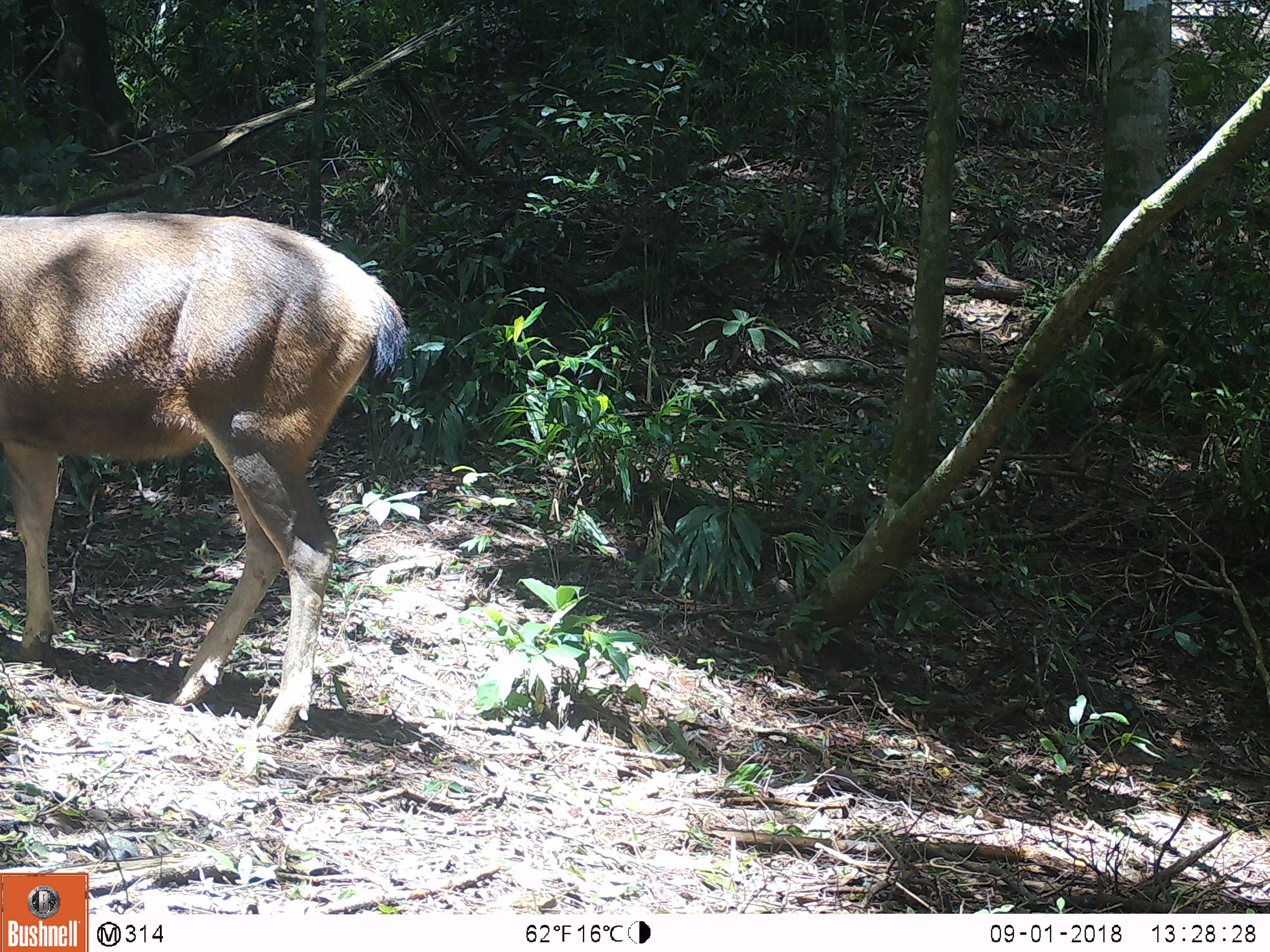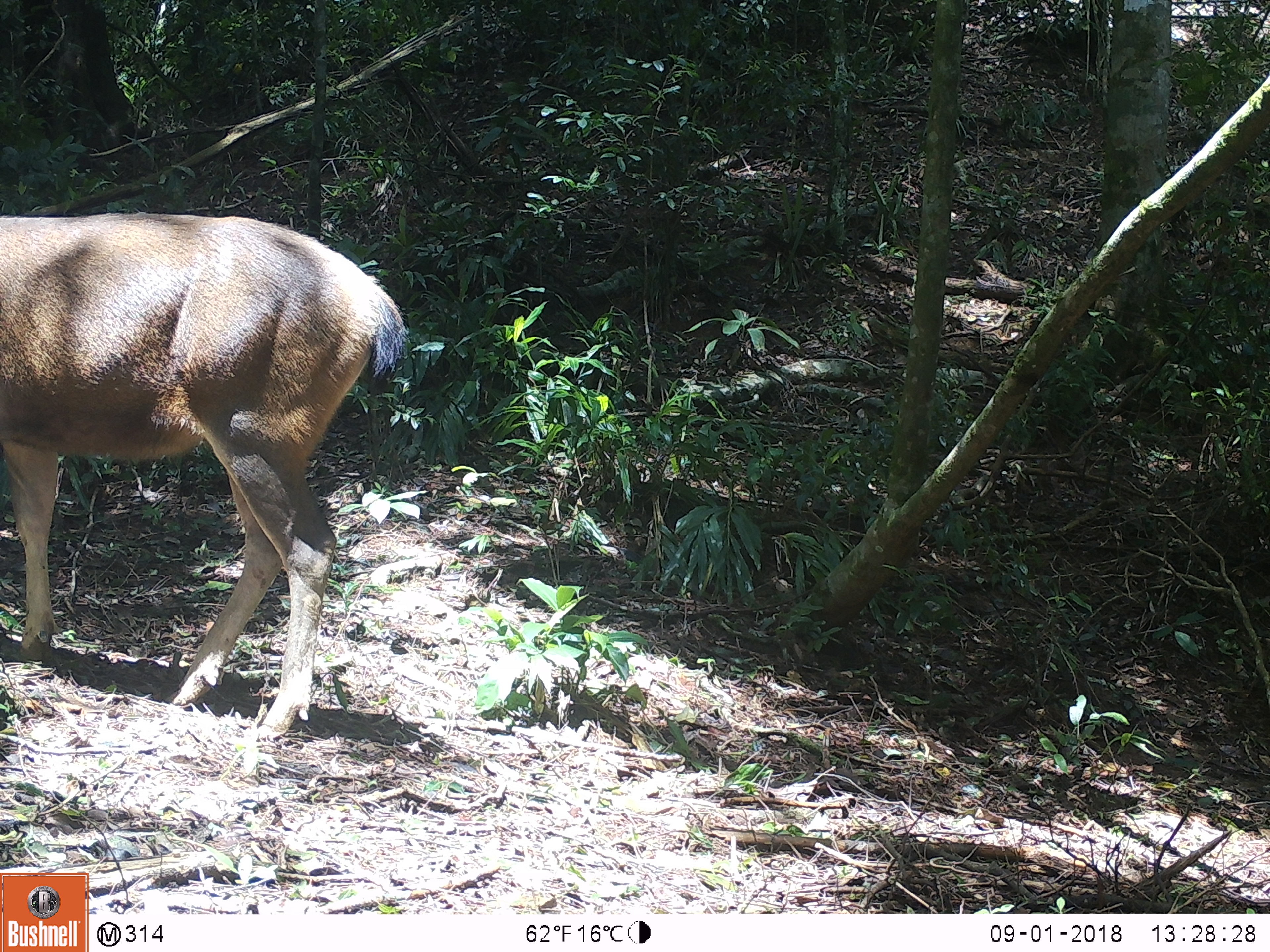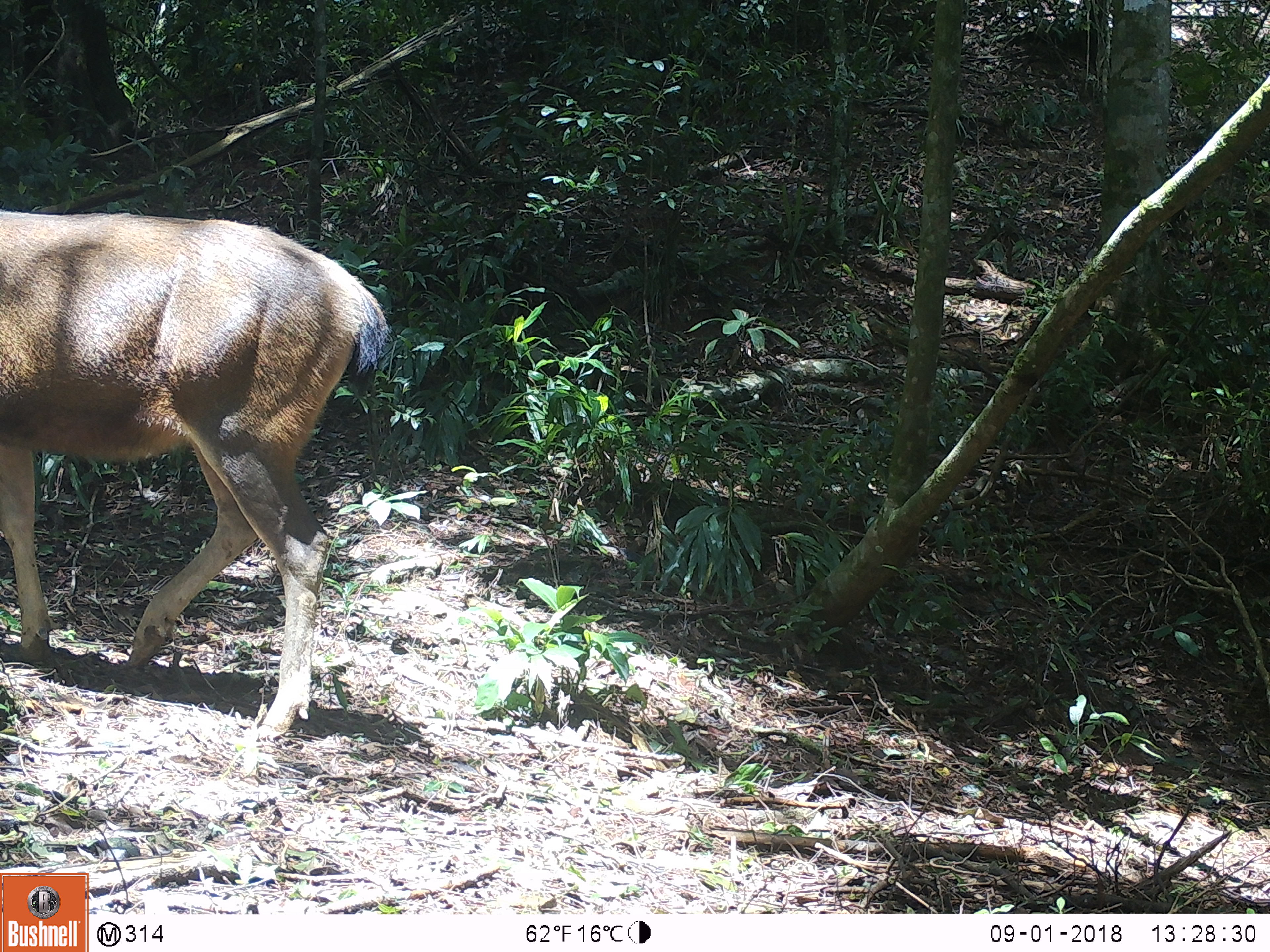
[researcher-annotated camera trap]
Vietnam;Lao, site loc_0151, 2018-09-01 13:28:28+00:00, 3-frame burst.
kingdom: Animalia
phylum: Chordata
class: Mammalia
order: Artiodactyla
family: Cervidae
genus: Rusa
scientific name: Rusa unicolor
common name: sambar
Sambar (Rusa unicolor). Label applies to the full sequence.